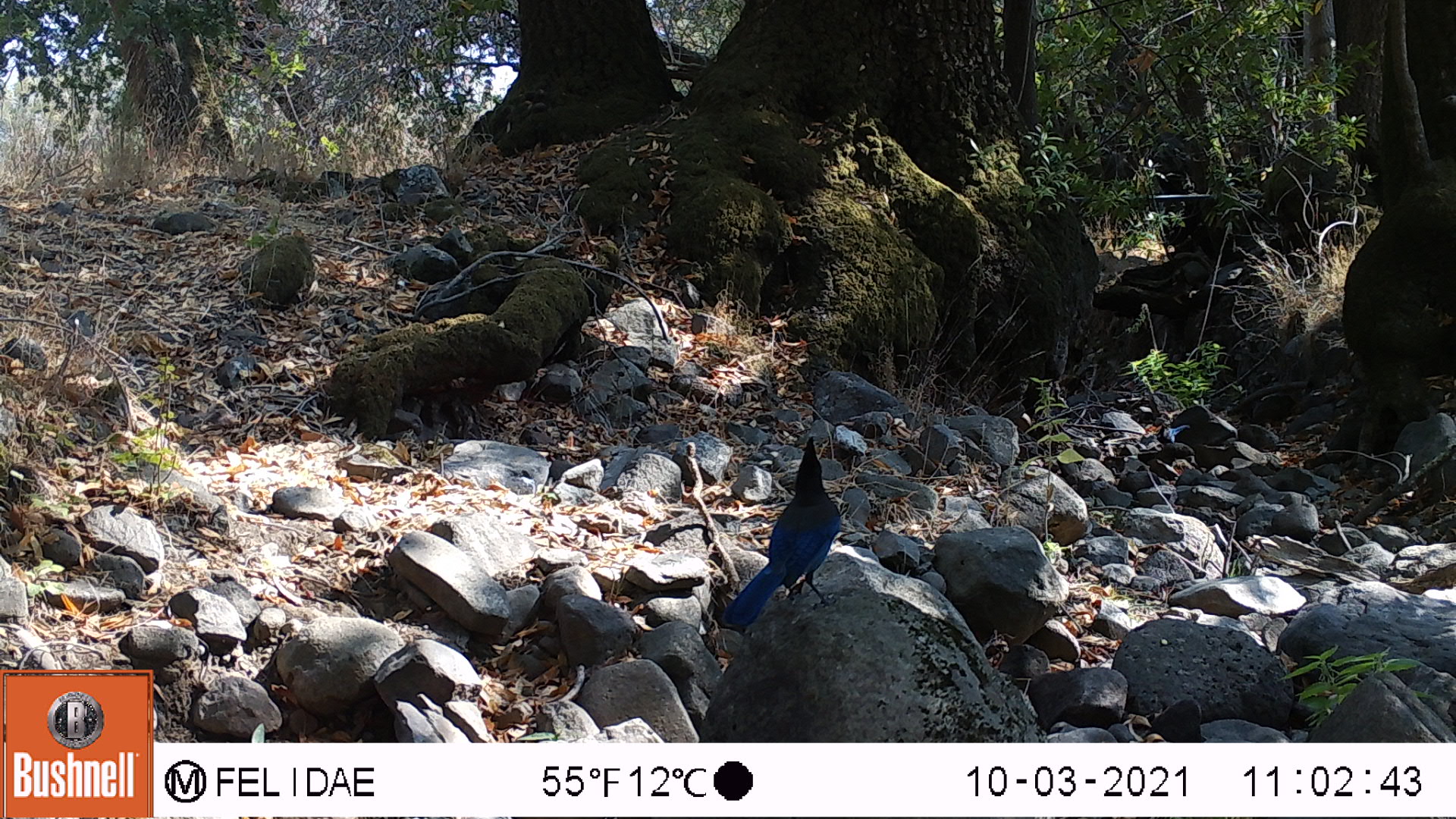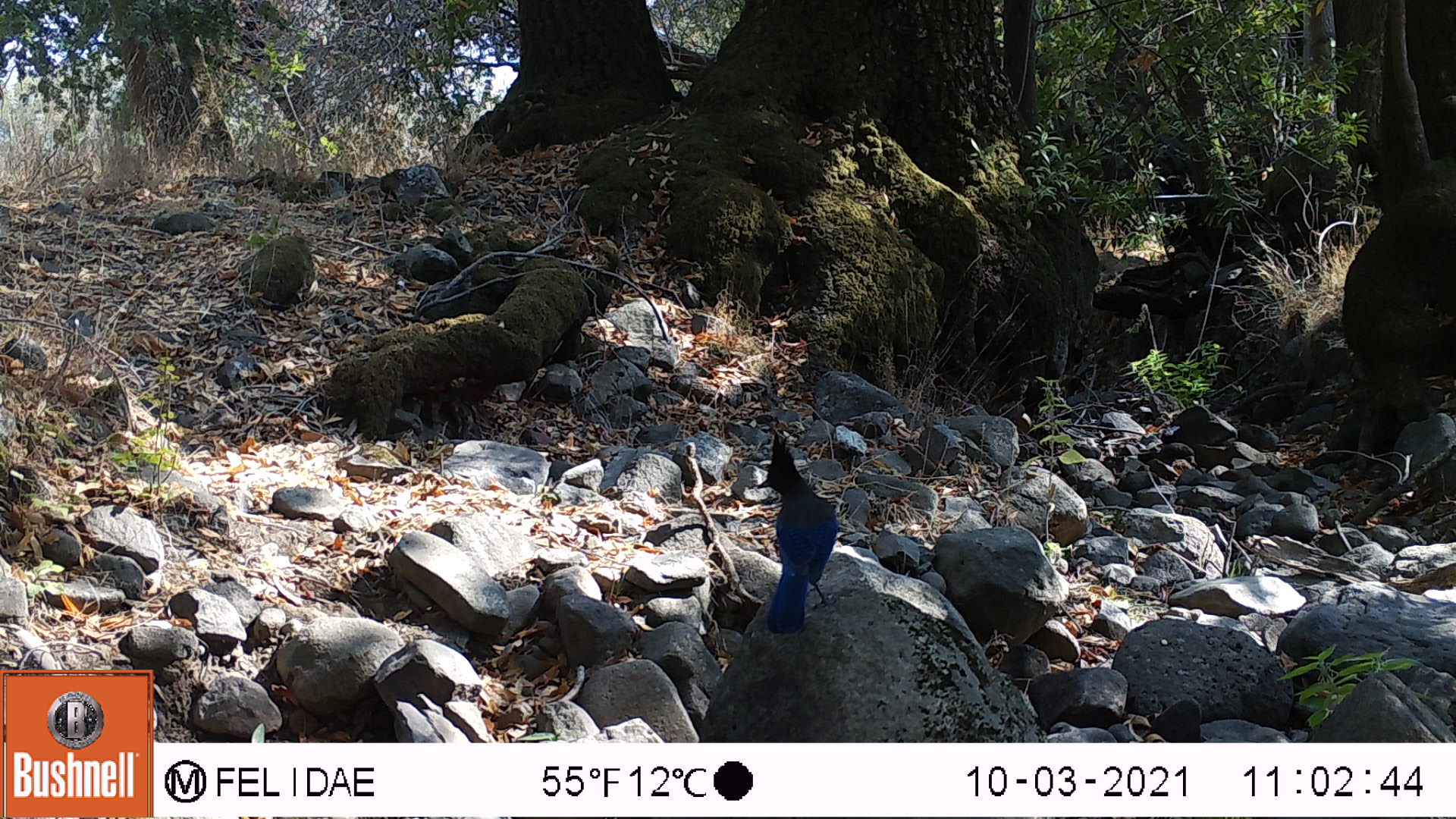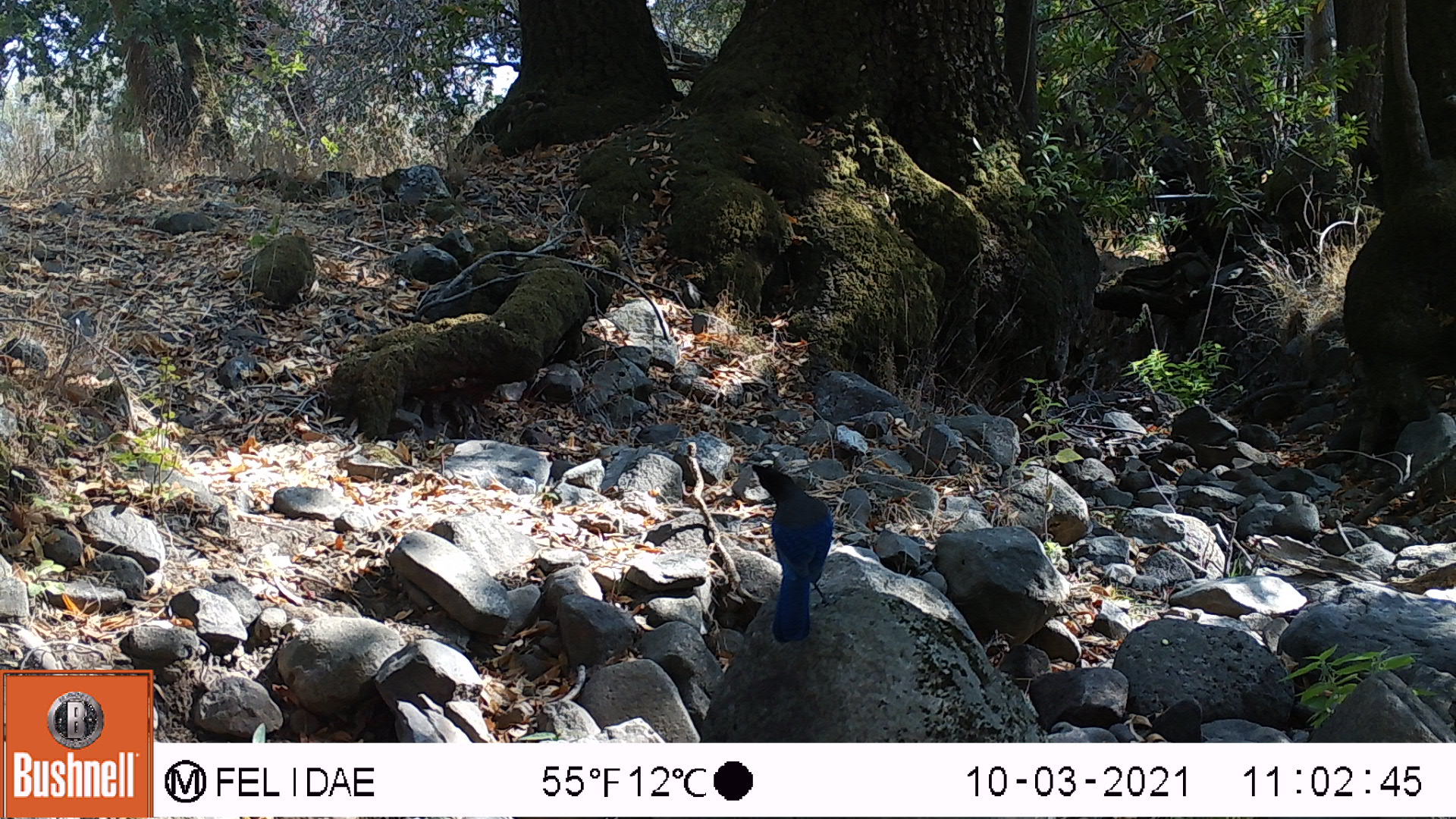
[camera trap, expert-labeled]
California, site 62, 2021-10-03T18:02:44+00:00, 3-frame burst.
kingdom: Animalia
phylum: Chordata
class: Aves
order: Passeriformes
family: Corvidae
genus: Cyanocitta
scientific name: Cyanocitta stelleri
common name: steller's jay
Steller's jay (Cyanocitta stelleri).